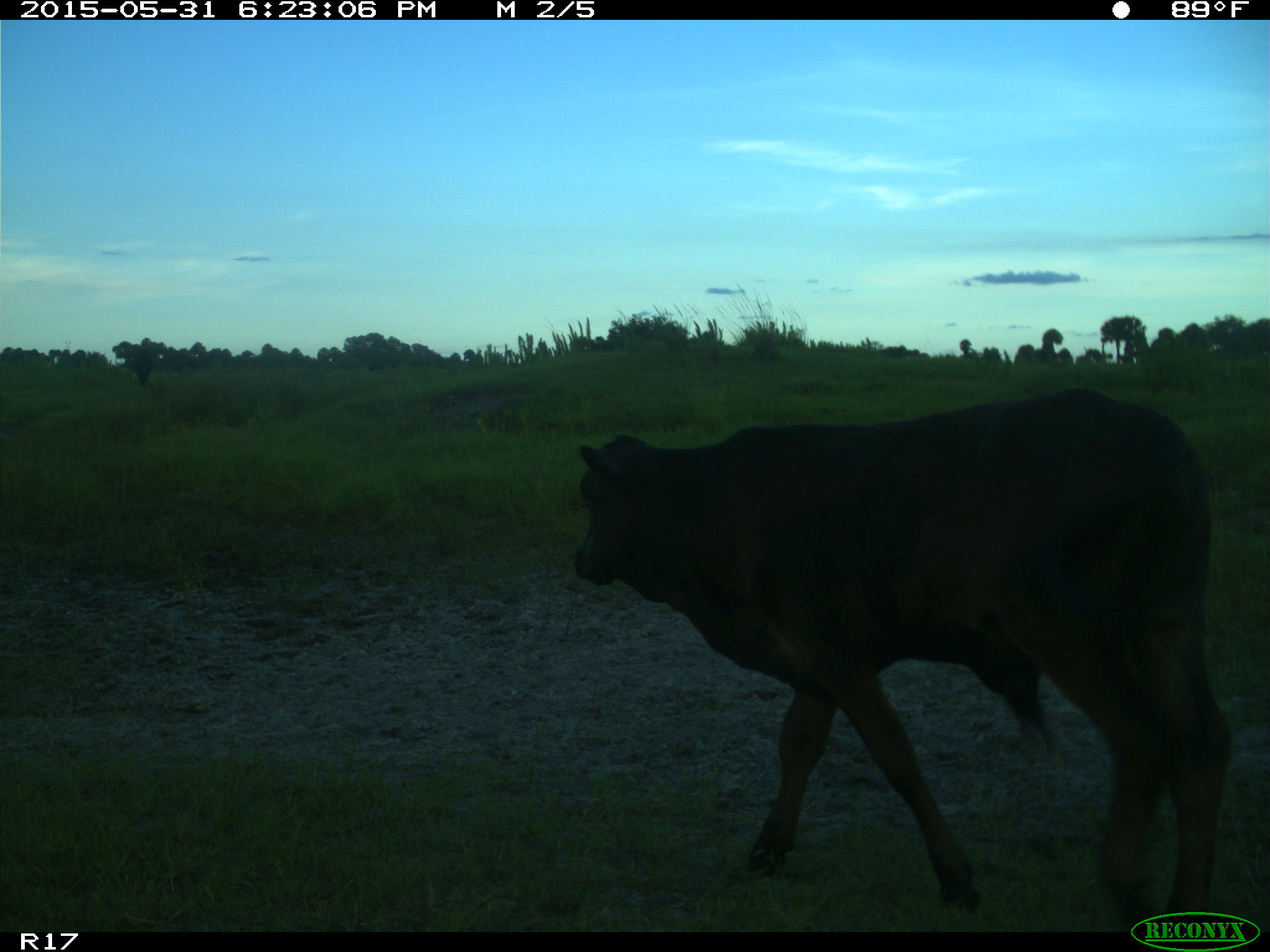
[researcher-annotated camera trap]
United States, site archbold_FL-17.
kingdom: Animalia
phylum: Chordata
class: Mammalia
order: Artiodactyla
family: Bovidae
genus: Bos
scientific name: Bos taurus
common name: domestic cow